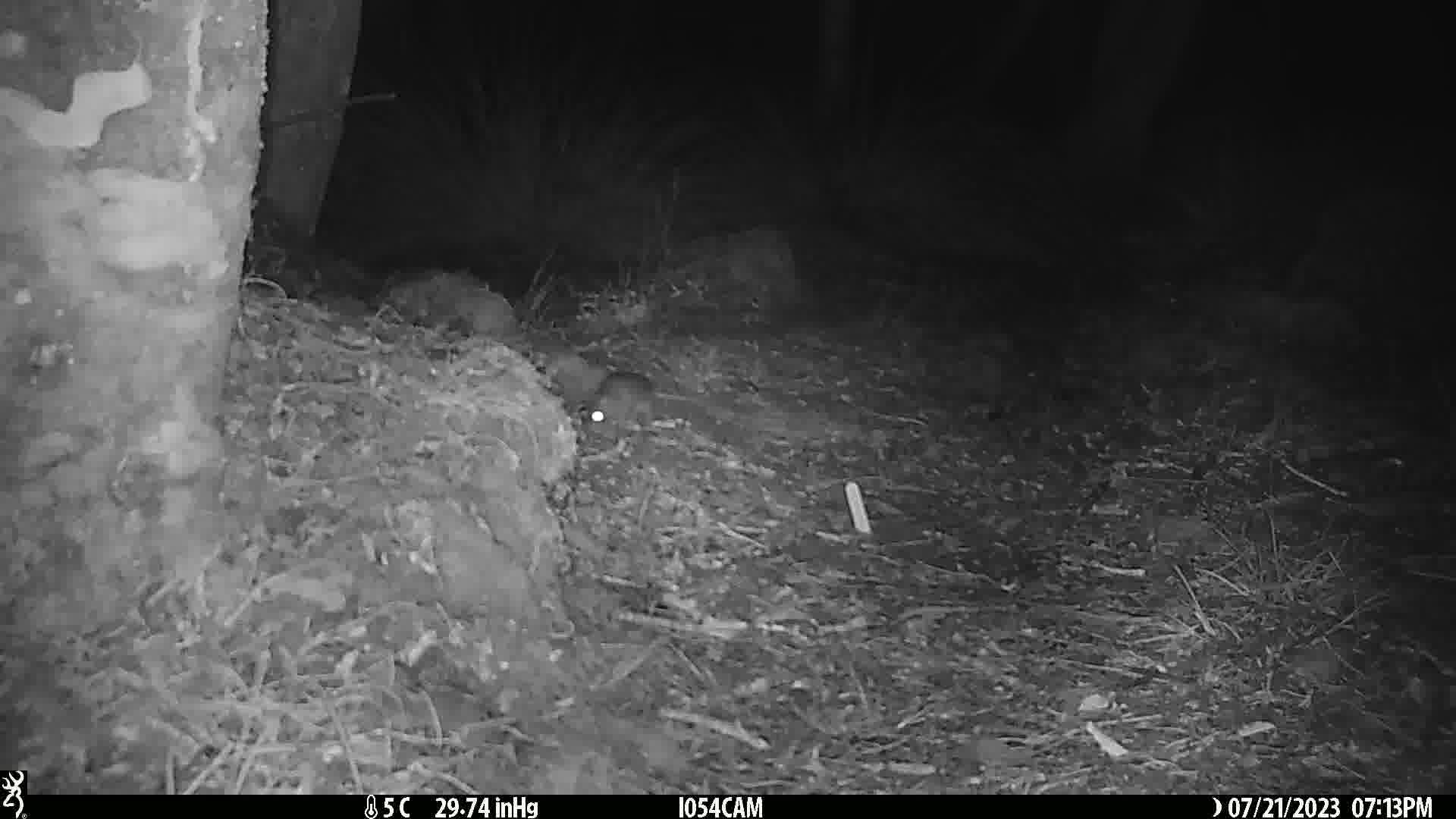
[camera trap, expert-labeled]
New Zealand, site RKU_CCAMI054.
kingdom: Animalia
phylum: Chordata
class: Mammalia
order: Rodentia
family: Muridae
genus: Rattus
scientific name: Rattus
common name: rat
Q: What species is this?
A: Rat (Rattus).